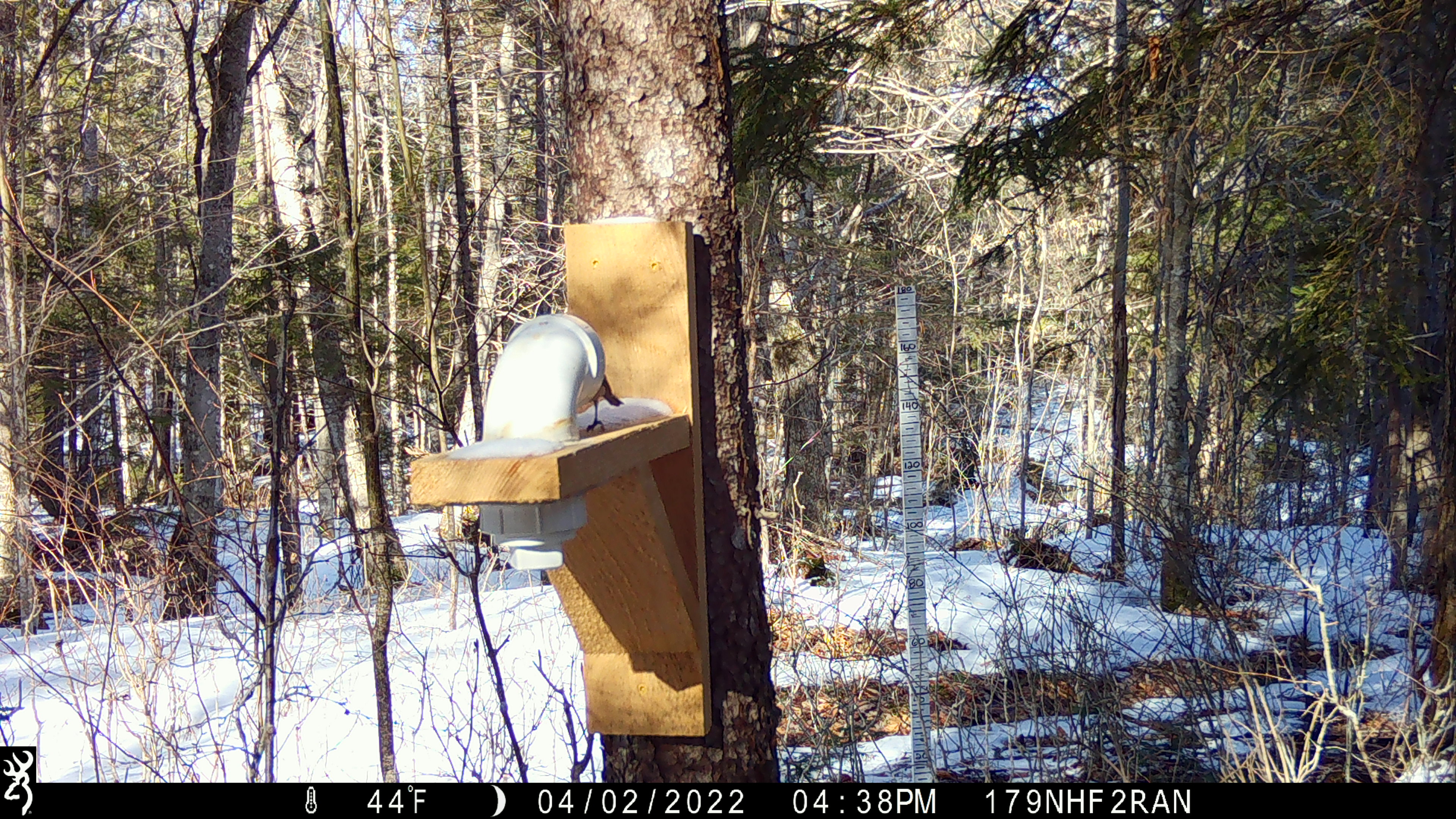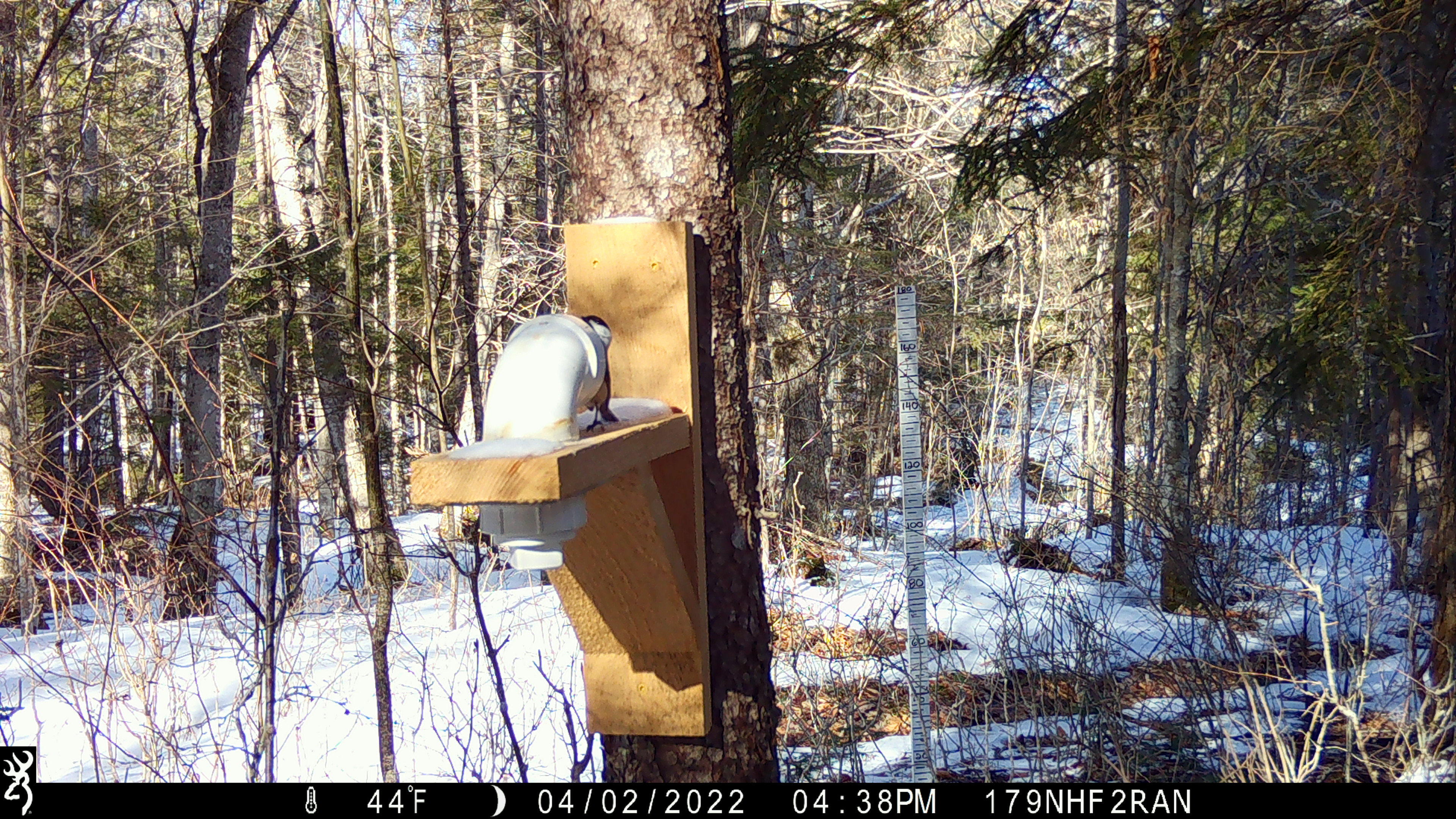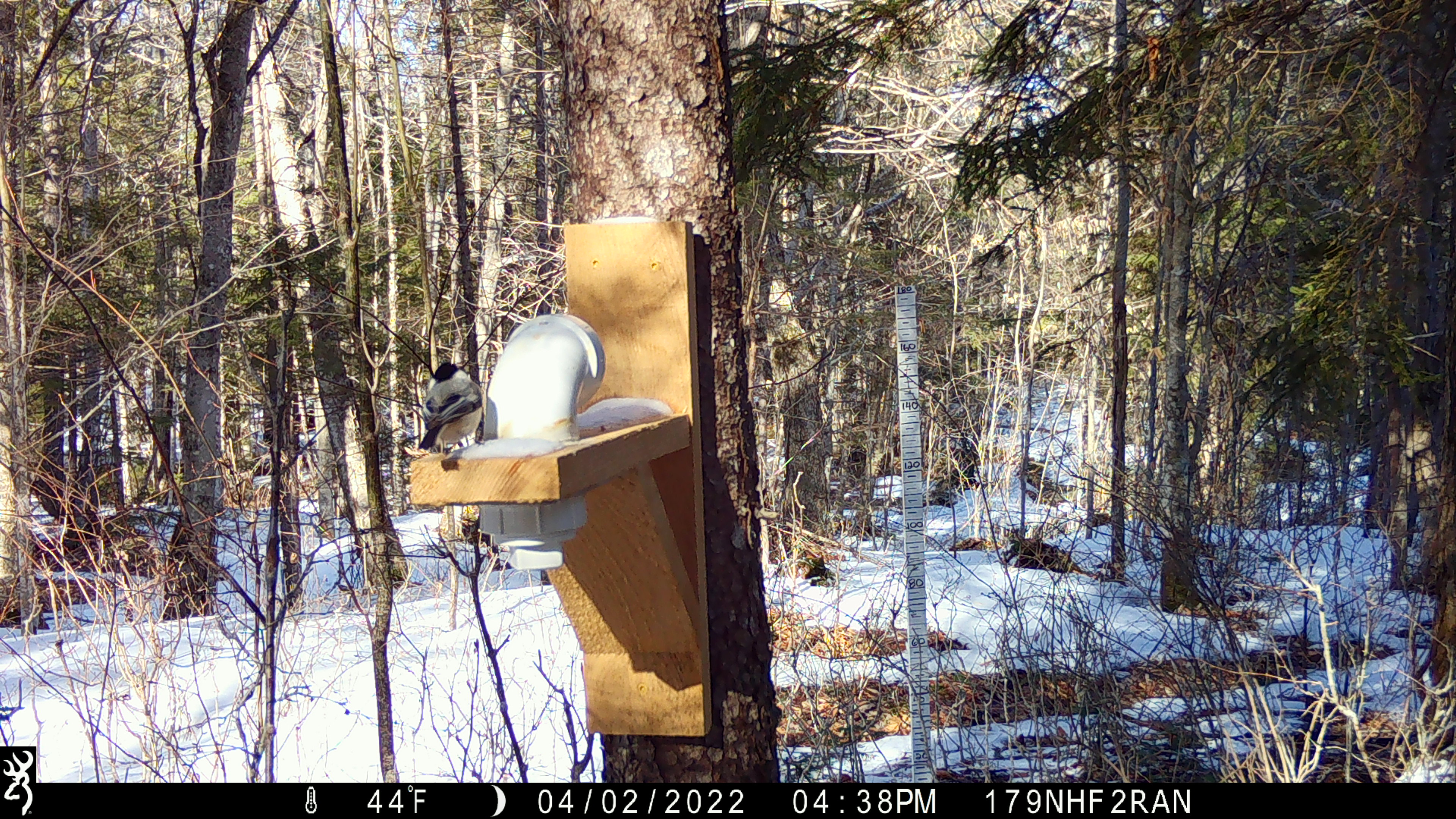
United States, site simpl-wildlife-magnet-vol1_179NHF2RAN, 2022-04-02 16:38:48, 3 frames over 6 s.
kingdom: Animalia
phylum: Chordata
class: Aves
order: Passeriformes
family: Paridae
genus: Poecile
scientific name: Poecile atricapillus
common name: black-capped chickadee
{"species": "black-capped chickadee (Poecile atricapillus)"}